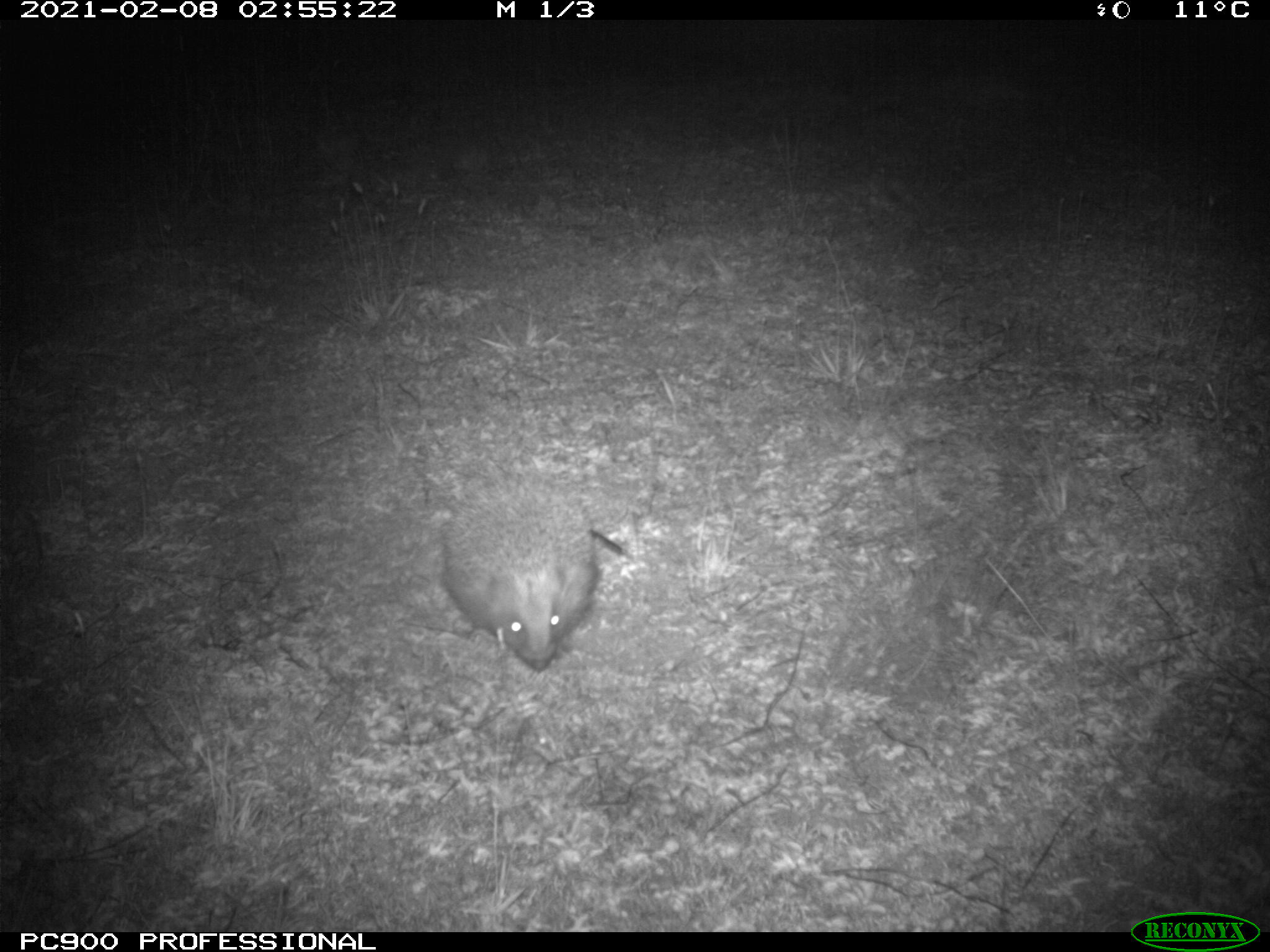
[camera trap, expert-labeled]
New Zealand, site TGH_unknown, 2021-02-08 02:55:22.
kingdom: Animalia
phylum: Chordata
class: Mammalia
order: Eulipotyphla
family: Erinaceidae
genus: Erinaceus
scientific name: Erinaceus europaeus europaeus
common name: european hedgehog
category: hedgehog